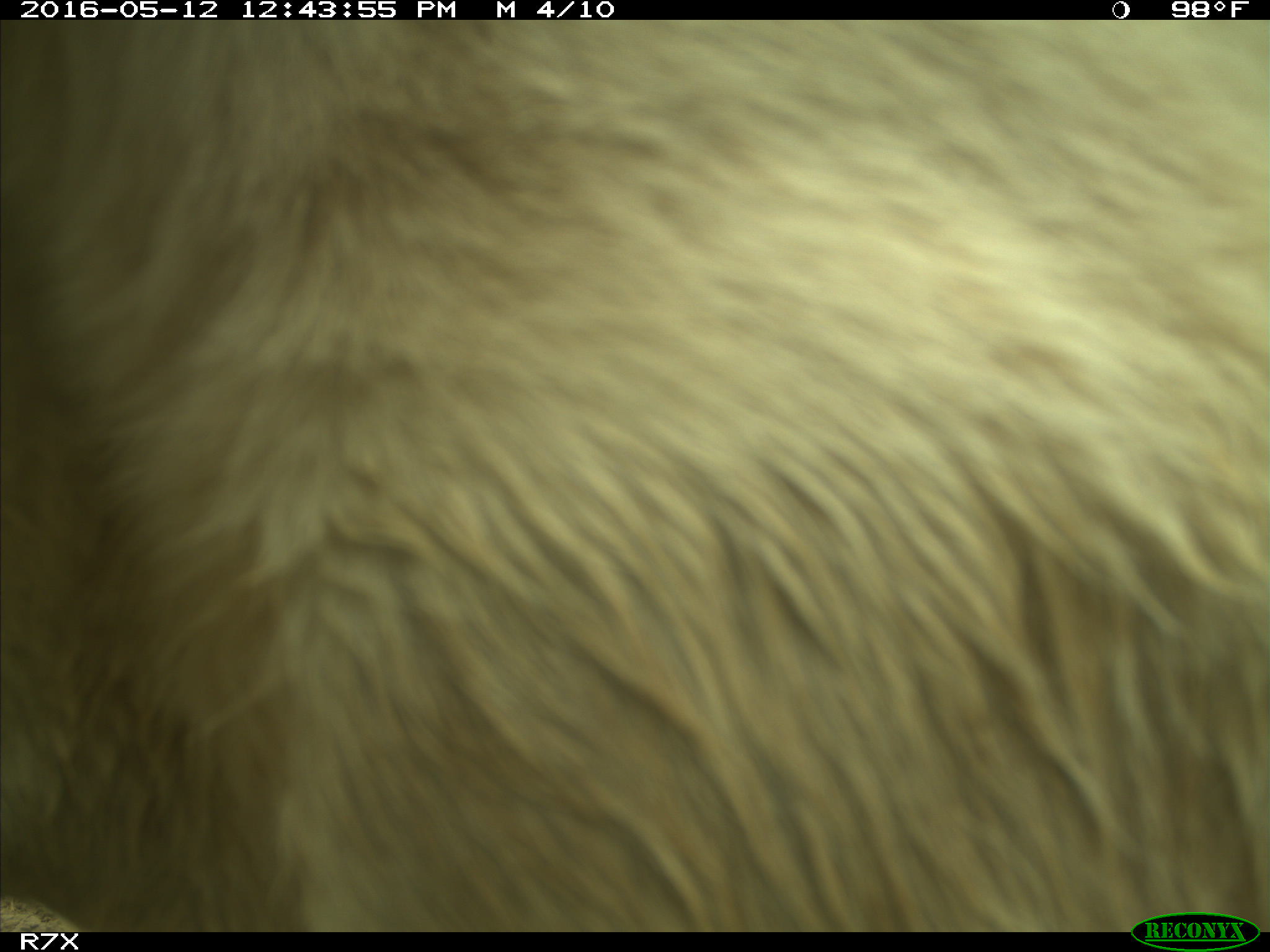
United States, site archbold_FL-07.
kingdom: Animalia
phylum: Chordata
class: Mammalia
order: Artiodactyla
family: Bovidae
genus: Bos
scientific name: Bos taurus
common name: domestic cow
Bos taurus (domestic cow).